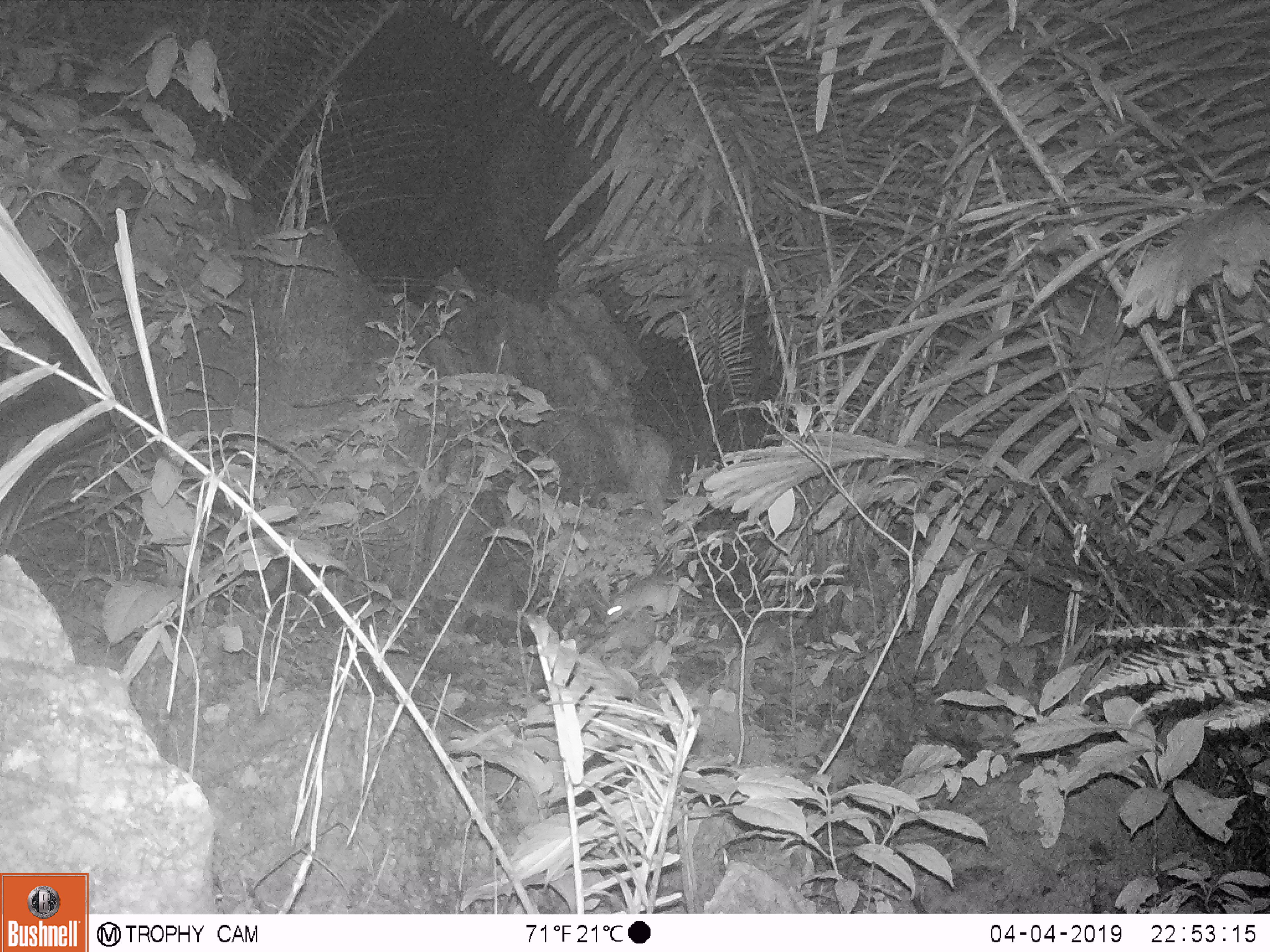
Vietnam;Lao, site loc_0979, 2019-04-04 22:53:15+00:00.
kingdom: Animalia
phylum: Chordata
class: Mammalia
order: Rodentia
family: Muridae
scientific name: Muridae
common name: old-world mice and rats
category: unidentified murid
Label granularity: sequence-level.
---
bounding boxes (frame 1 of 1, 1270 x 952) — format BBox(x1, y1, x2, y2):
unidentified murid: BBox(602, 573, 713, 624)